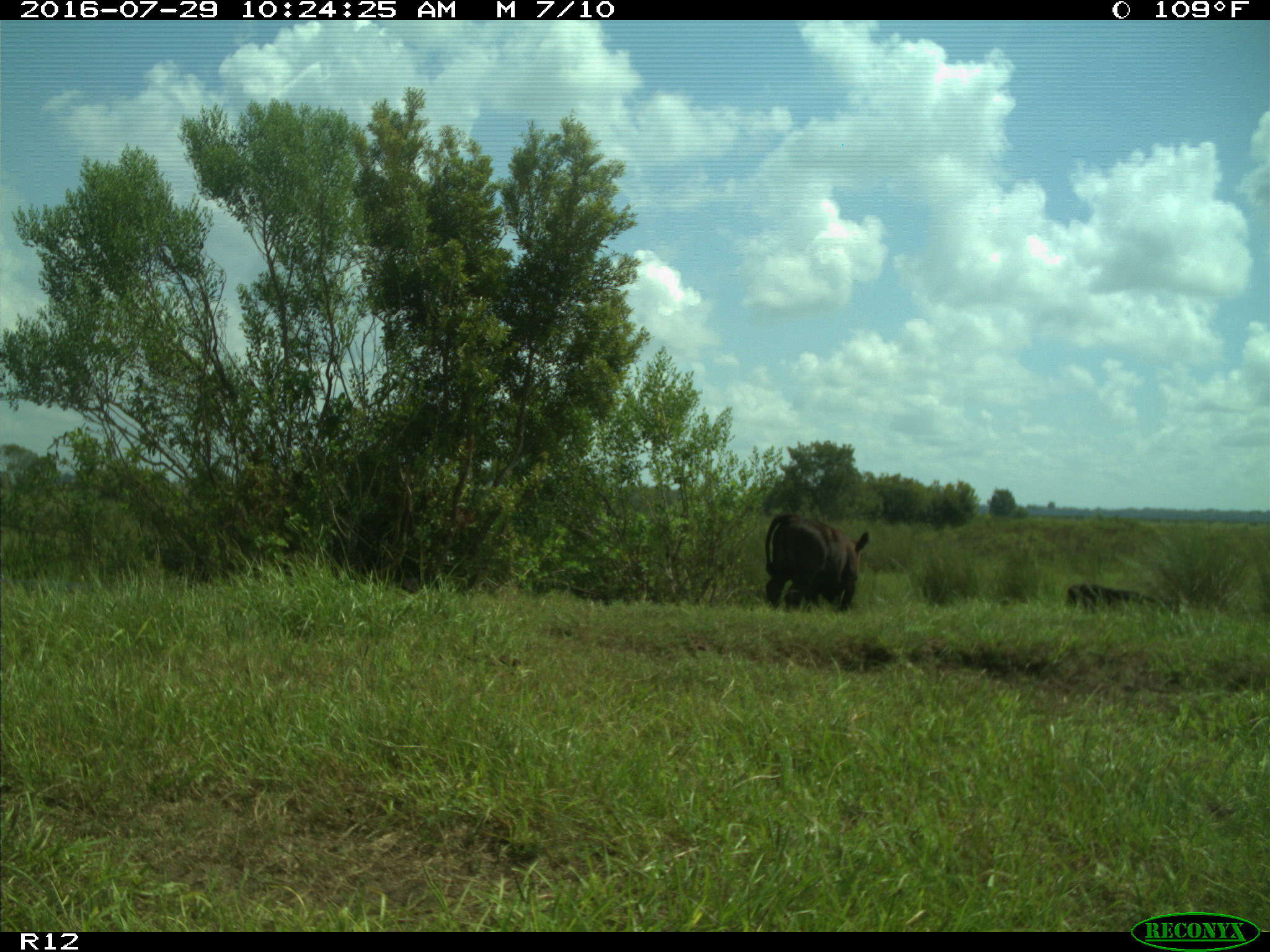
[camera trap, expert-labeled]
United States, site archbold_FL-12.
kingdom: Animalia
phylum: Chordata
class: Mammalia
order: Artiodactyla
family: Bovidae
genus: Bos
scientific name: Bos taurus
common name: domestic cow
Bos taurus (domestic cow).